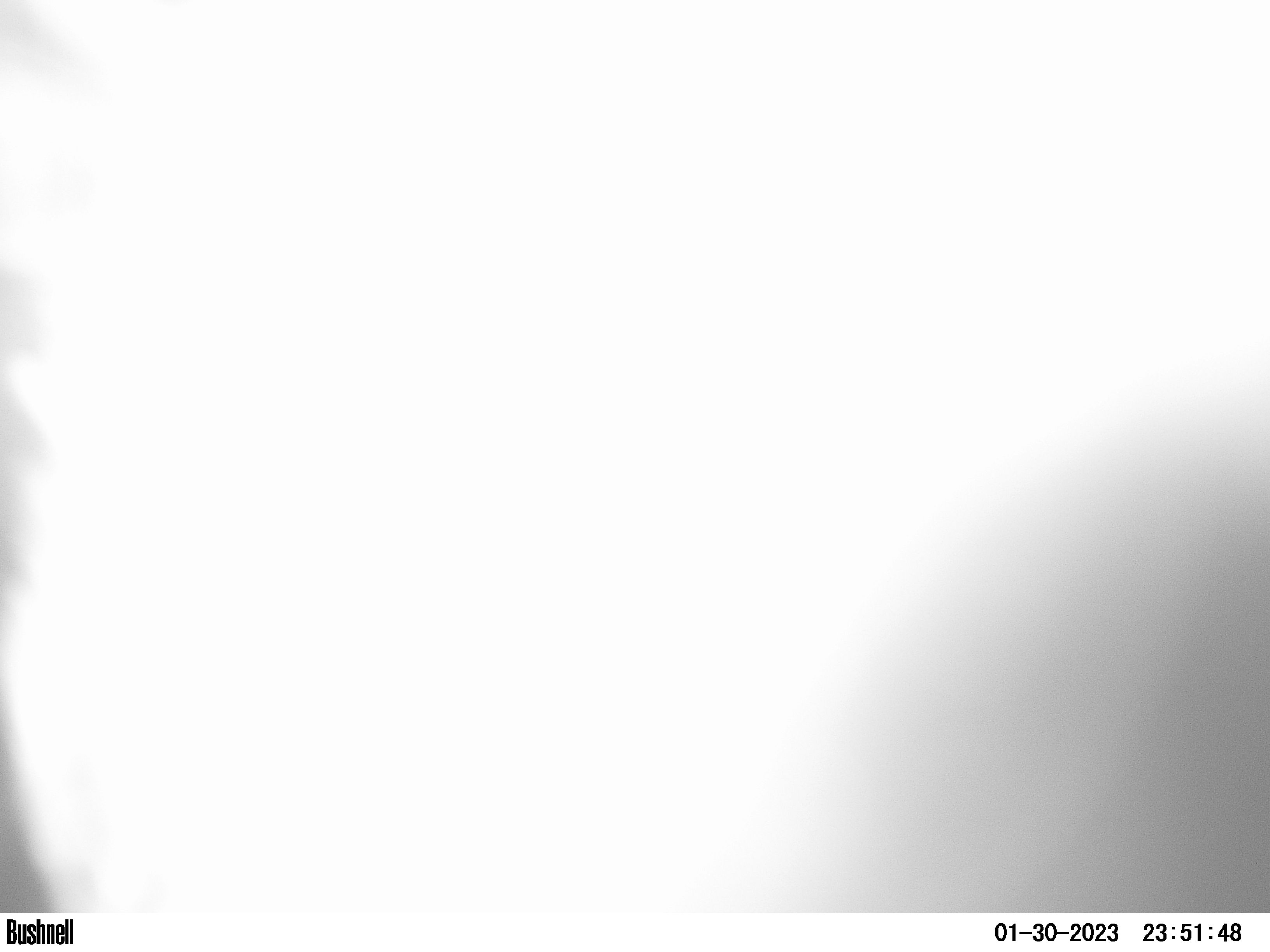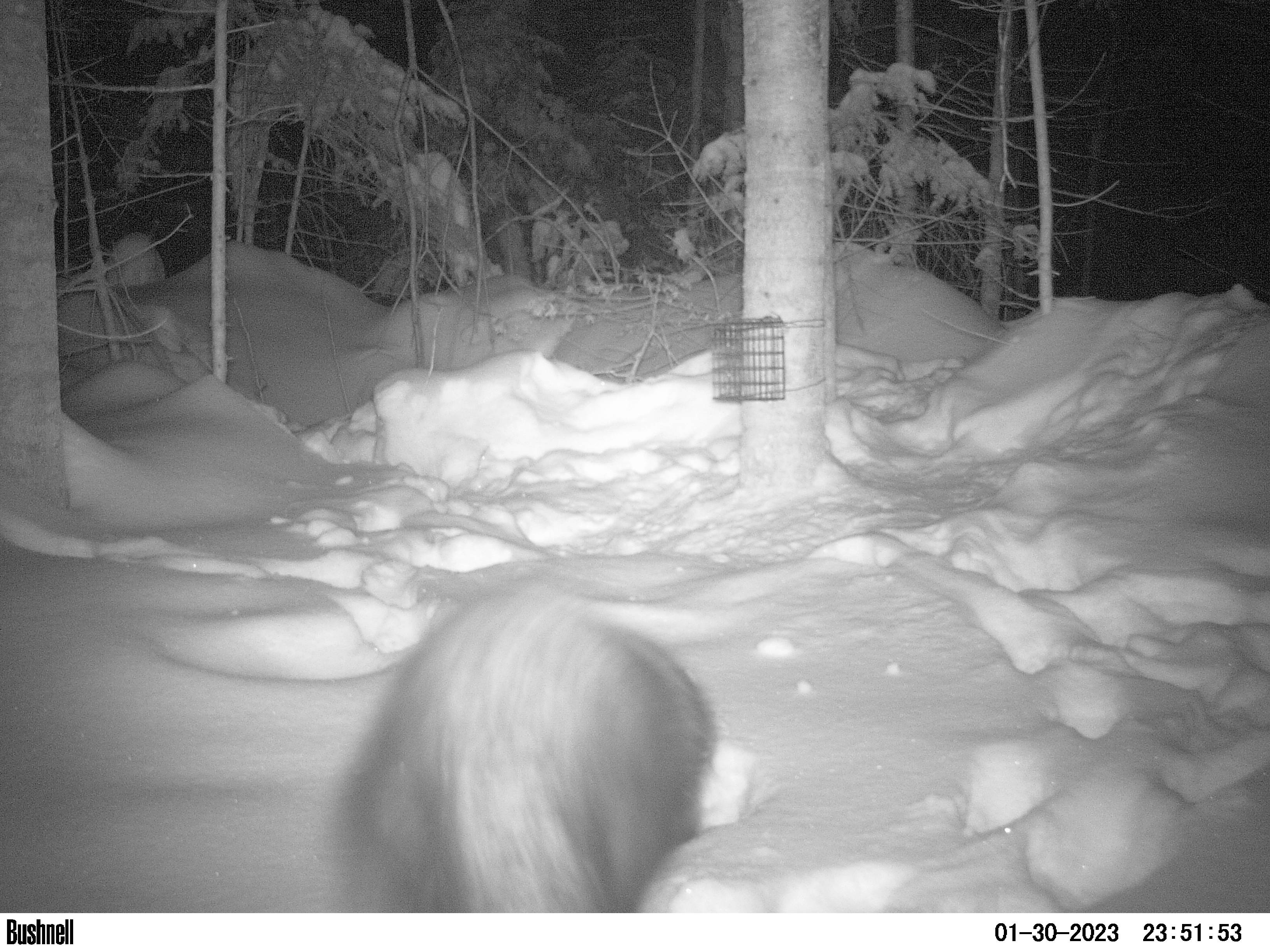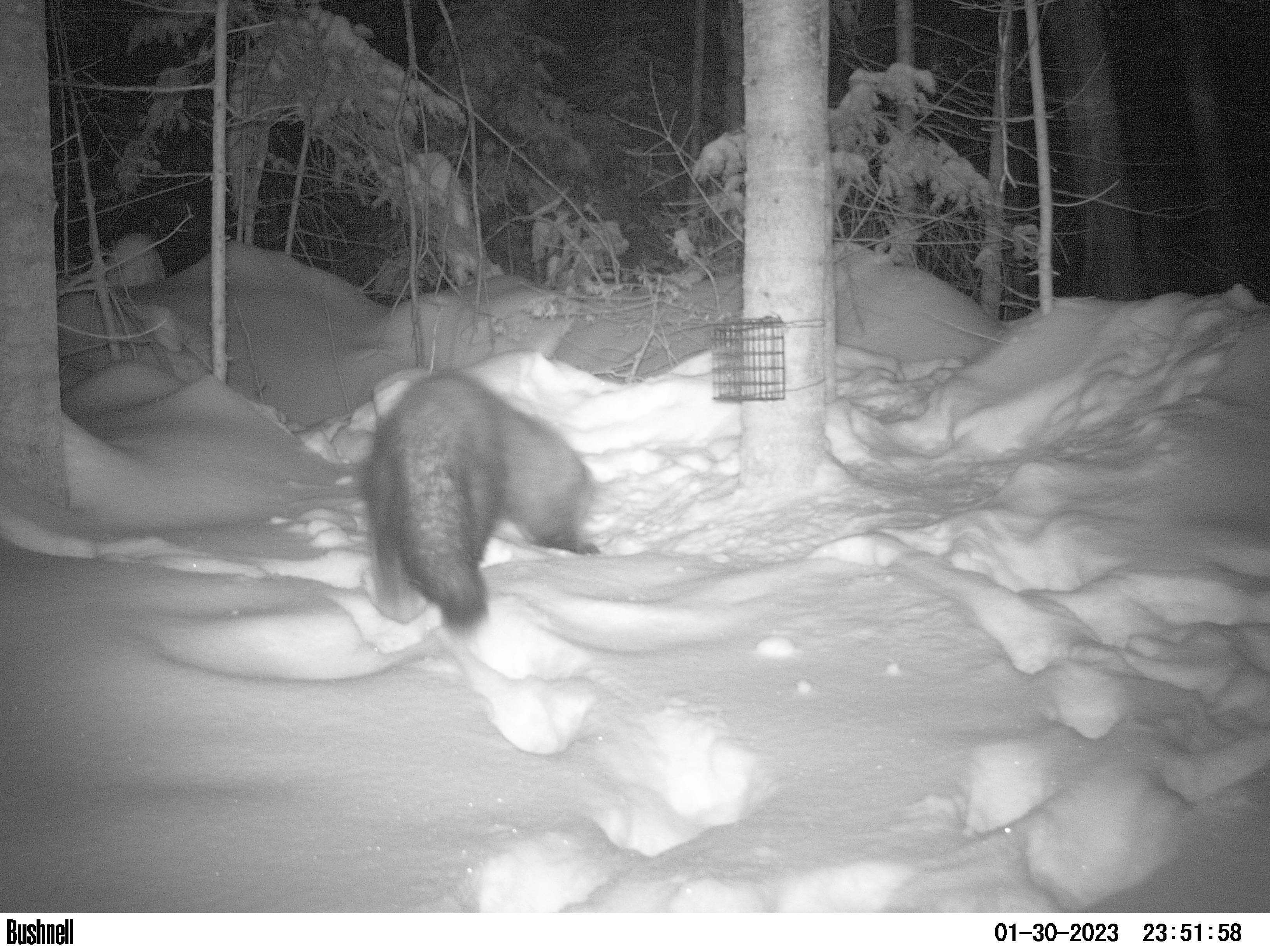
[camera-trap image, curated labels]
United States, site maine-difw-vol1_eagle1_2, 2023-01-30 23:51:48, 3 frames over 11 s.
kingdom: Animalia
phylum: Chordata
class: Mammalia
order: Carnivora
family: Mustelidae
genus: Pekania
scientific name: Pekania pennanti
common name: fisher